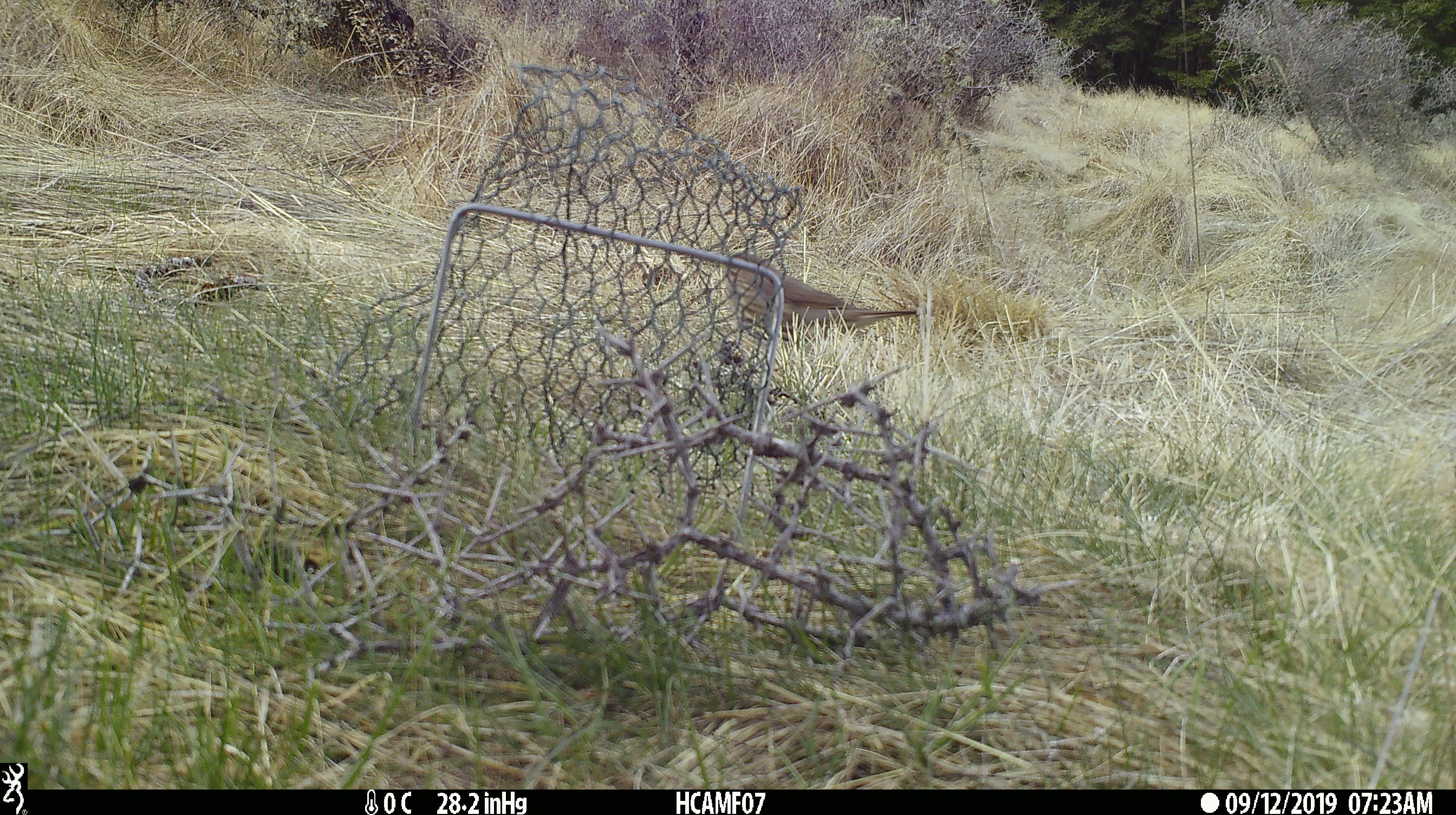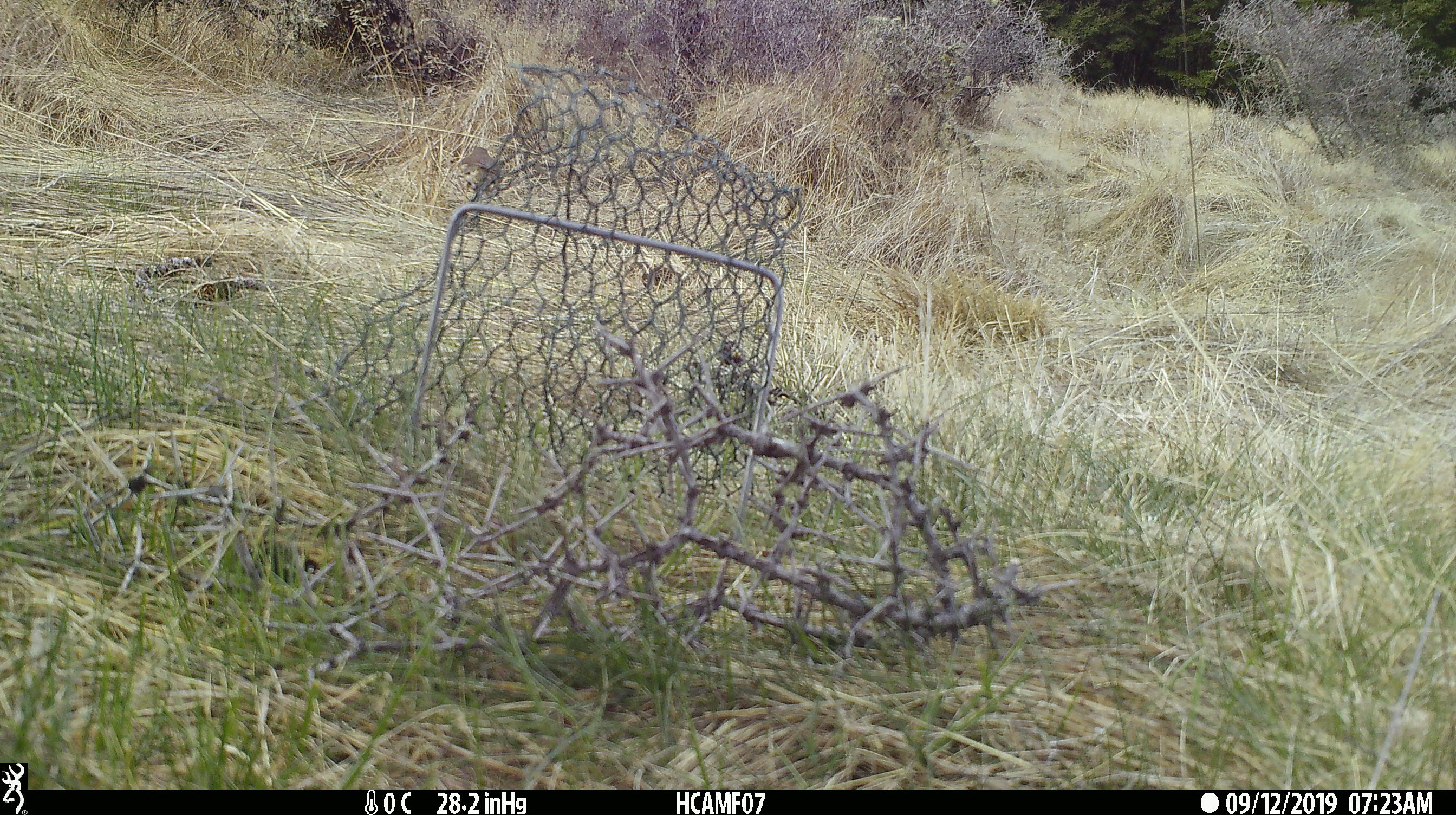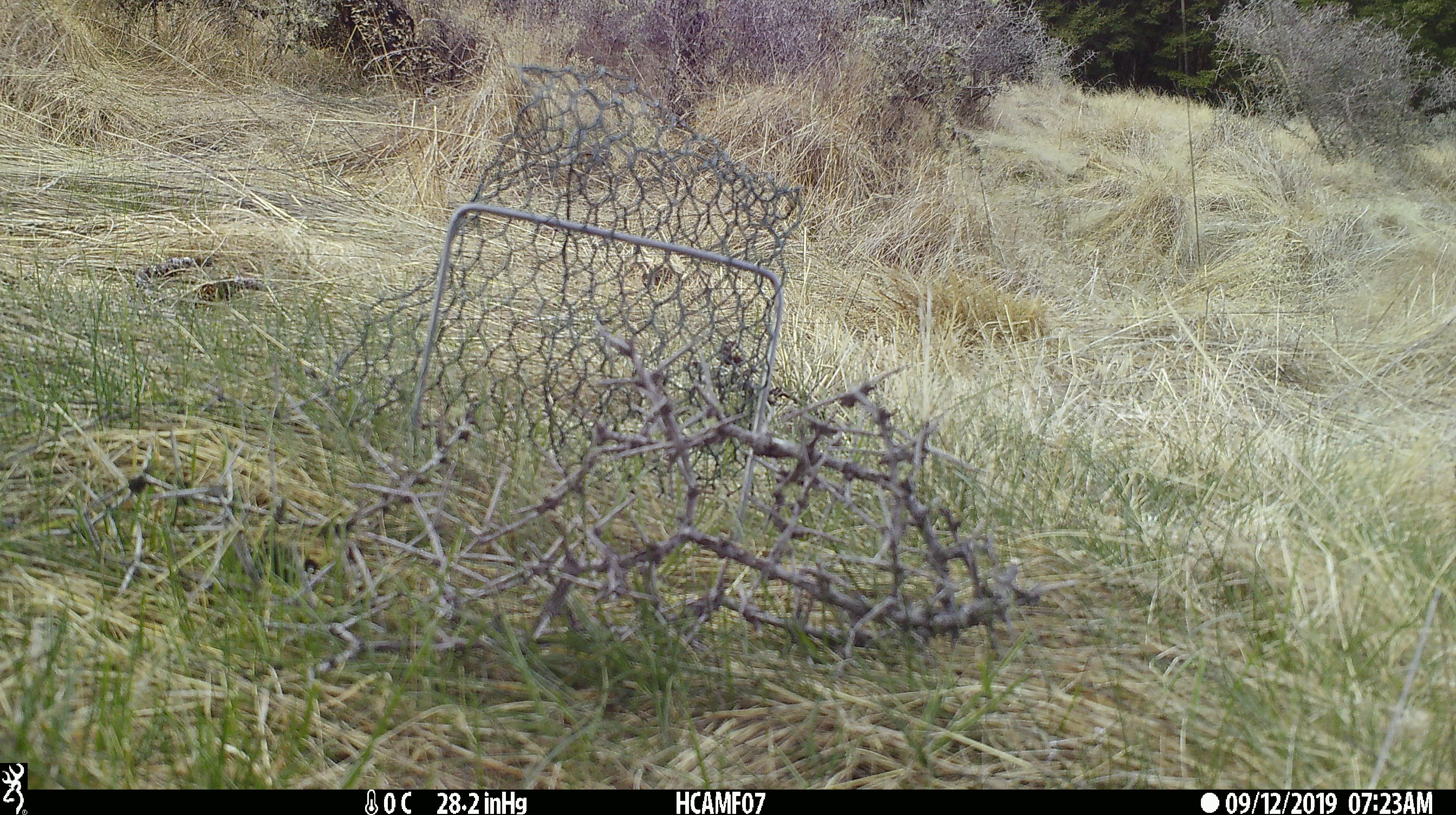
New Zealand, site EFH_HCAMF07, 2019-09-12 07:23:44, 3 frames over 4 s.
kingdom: Animalia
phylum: Chordata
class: Aves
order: Passeriformes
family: Turdidae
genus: Turdus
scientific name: Turdus philomelos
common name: song thrush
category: thrush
Thrush (song thrush) (Turdus philomelos).